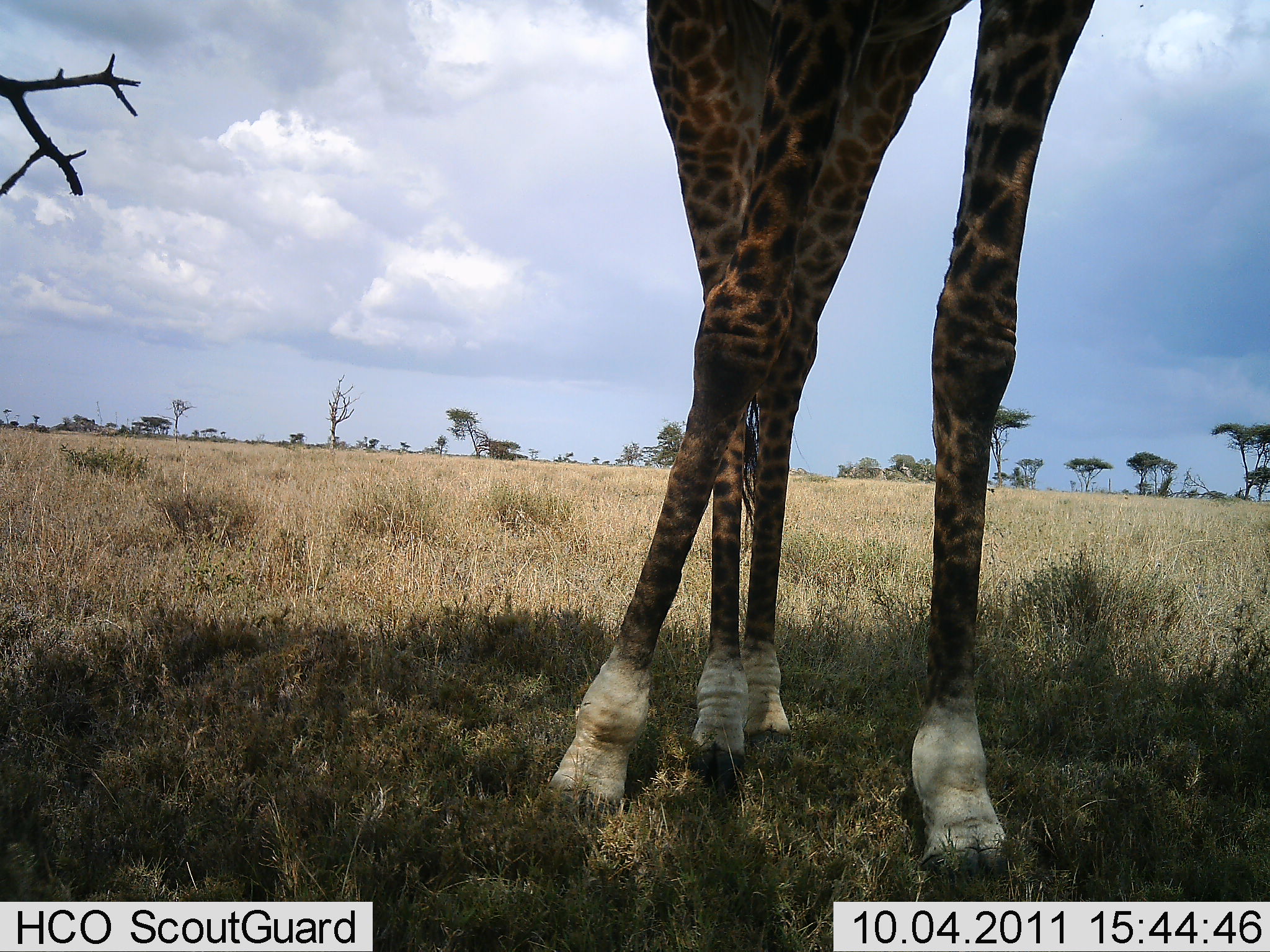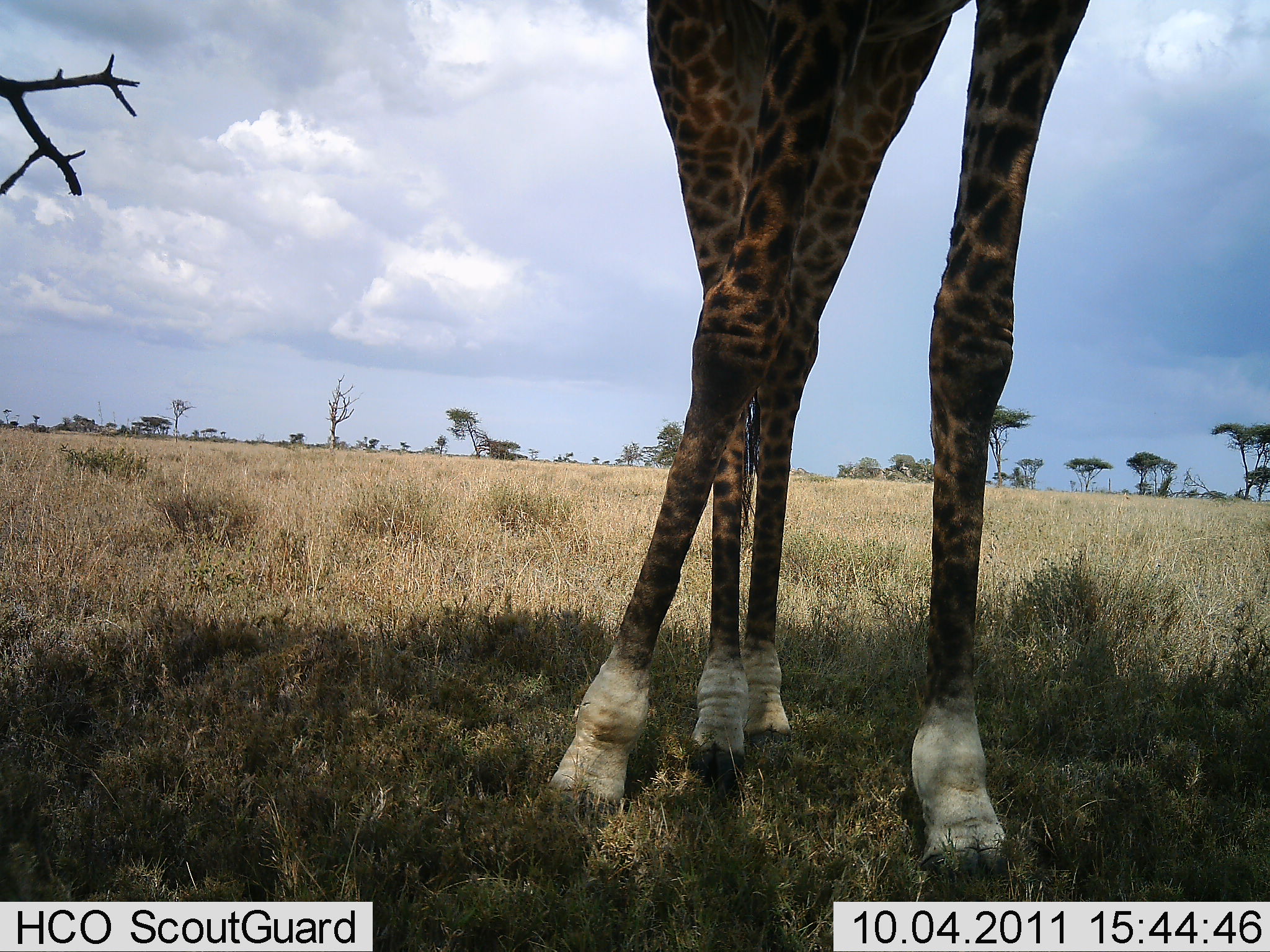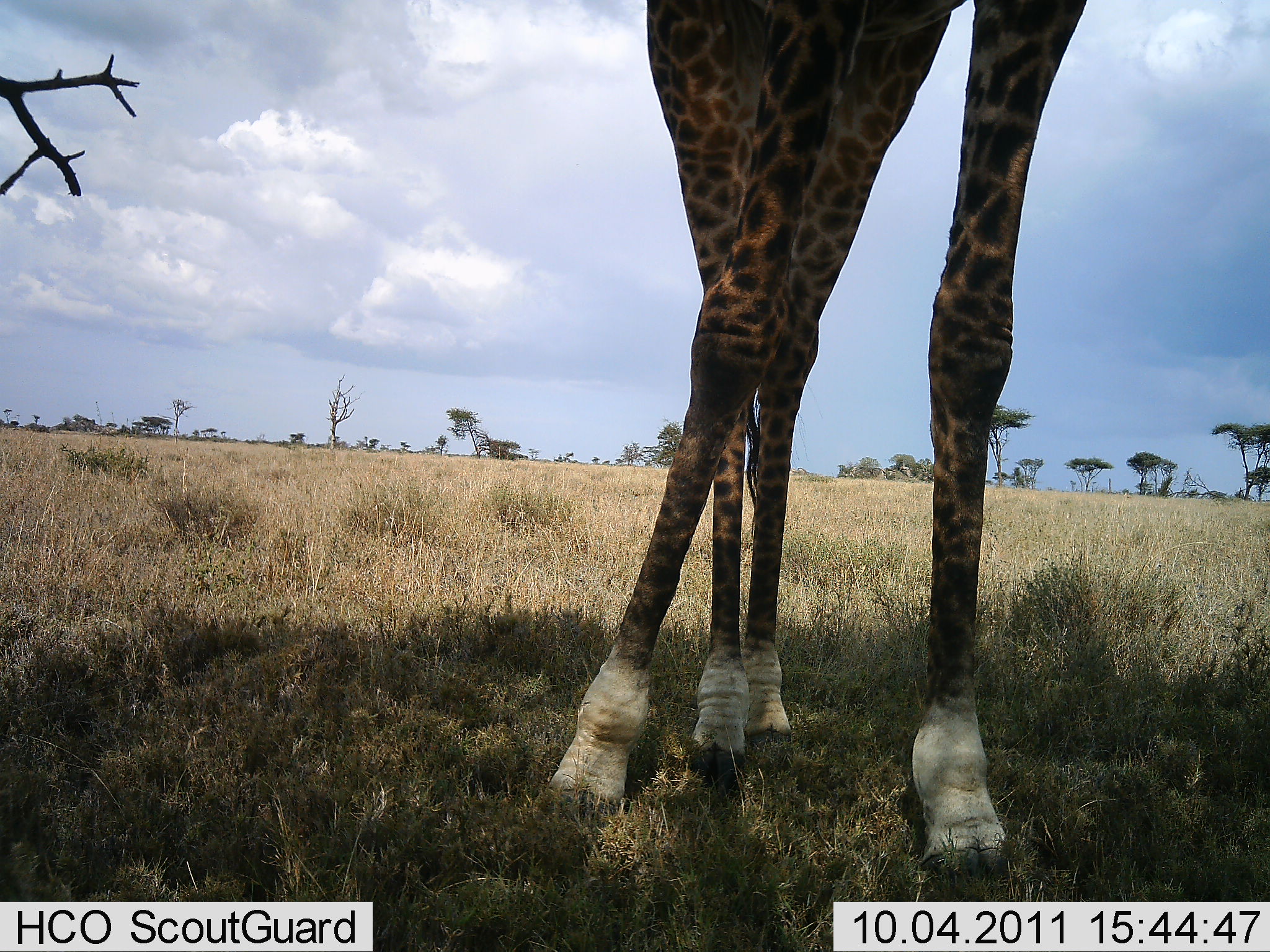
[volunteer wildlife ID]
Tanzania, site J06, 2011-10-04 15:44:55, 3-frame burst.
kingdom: Animalia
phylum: Chordata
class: Mammalia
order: Artiodactyla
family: Giraffidae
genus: Giraffa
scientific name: Giraffa camelopardalis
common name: giraffe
Giraffe (Giraffa camelopardalis), count 1. Behavior (volunteer vote fractions): standing 100%, resting 0%, moving 0%, interacting 0%. Young present (vote fraction): 0%. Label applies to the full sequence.